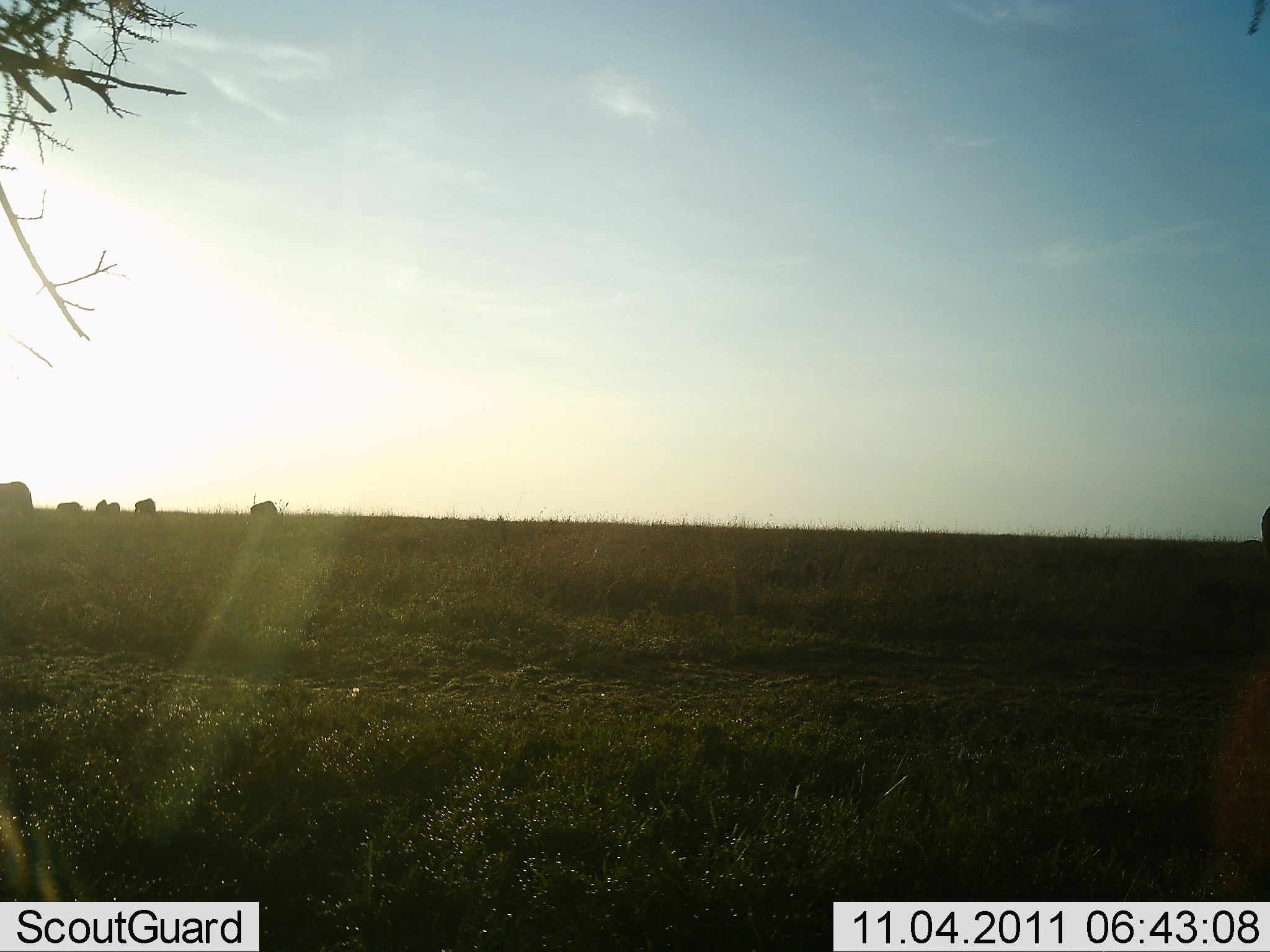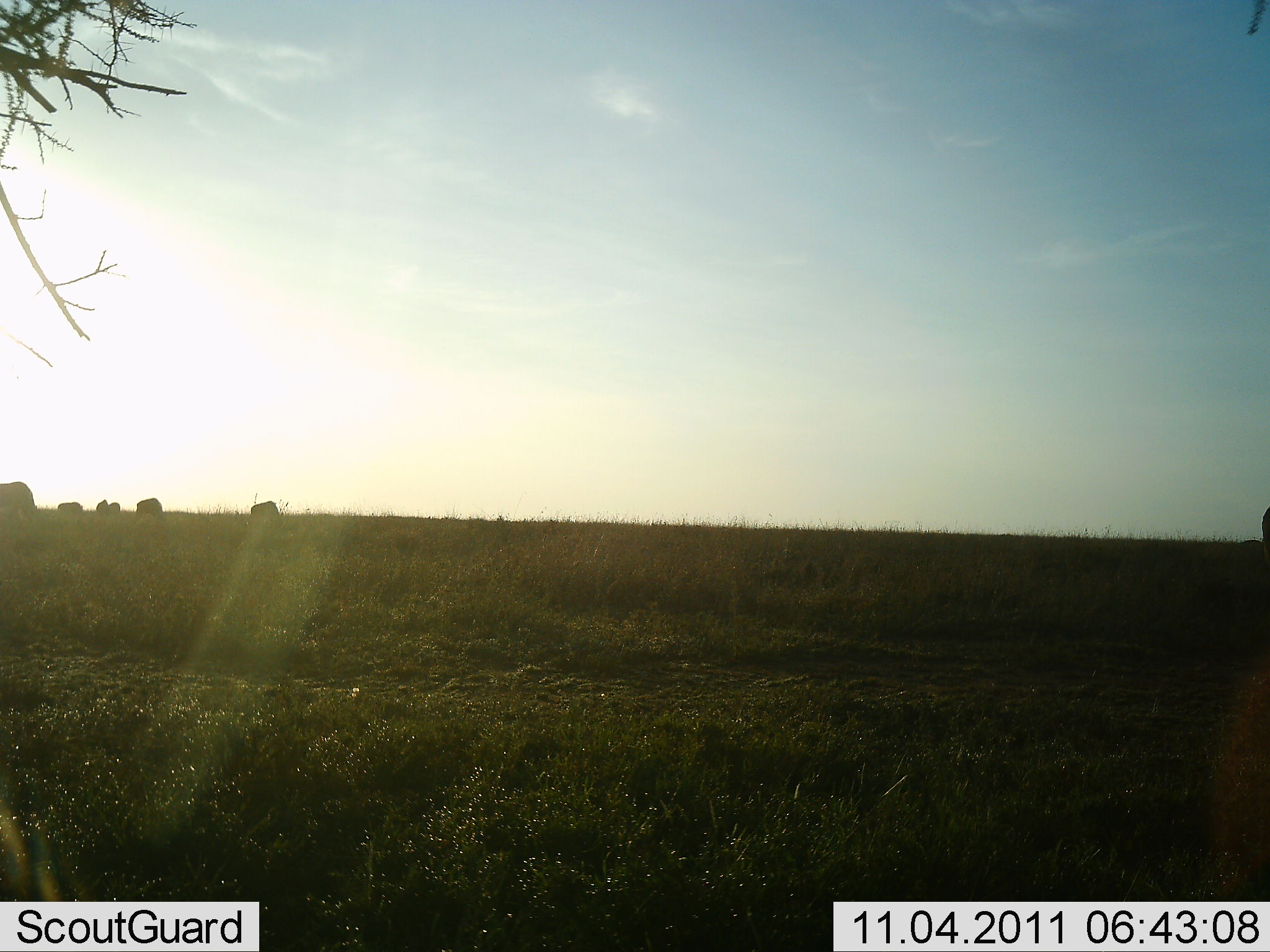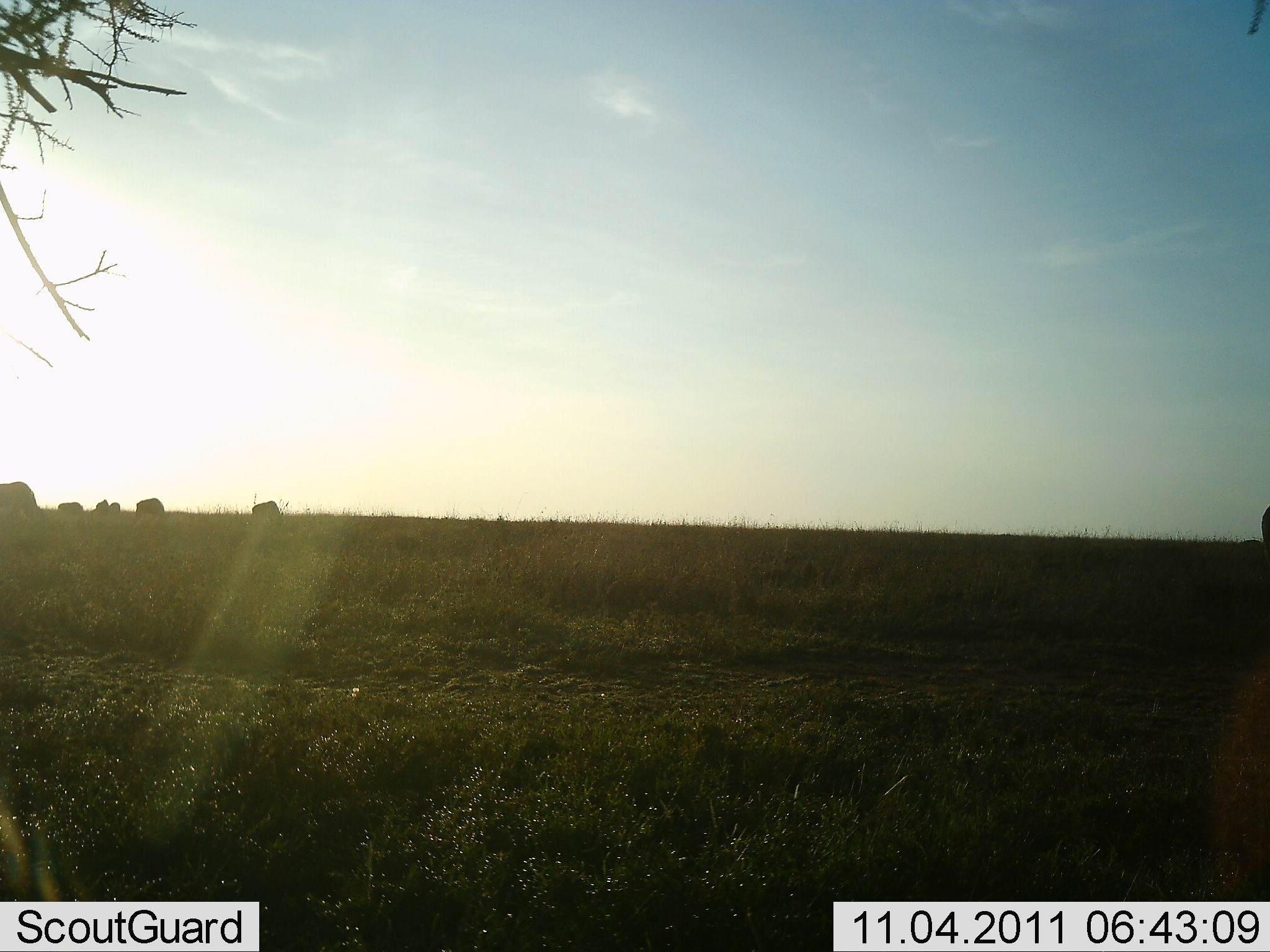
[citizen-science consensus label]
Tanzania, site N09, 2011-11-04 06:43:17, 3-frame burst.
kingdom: Animalia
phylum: Chordata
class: Mammalia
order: Artiodactyla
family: Bovidae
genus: Connochaetes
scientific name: Connochaetes taurinus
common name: blue wildebeest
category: wildebeest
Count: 6.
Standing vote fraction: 67%.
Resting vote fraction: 0%.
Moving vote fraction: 17%.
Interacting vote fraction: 0%.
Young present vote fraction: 0%.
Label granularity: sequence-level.